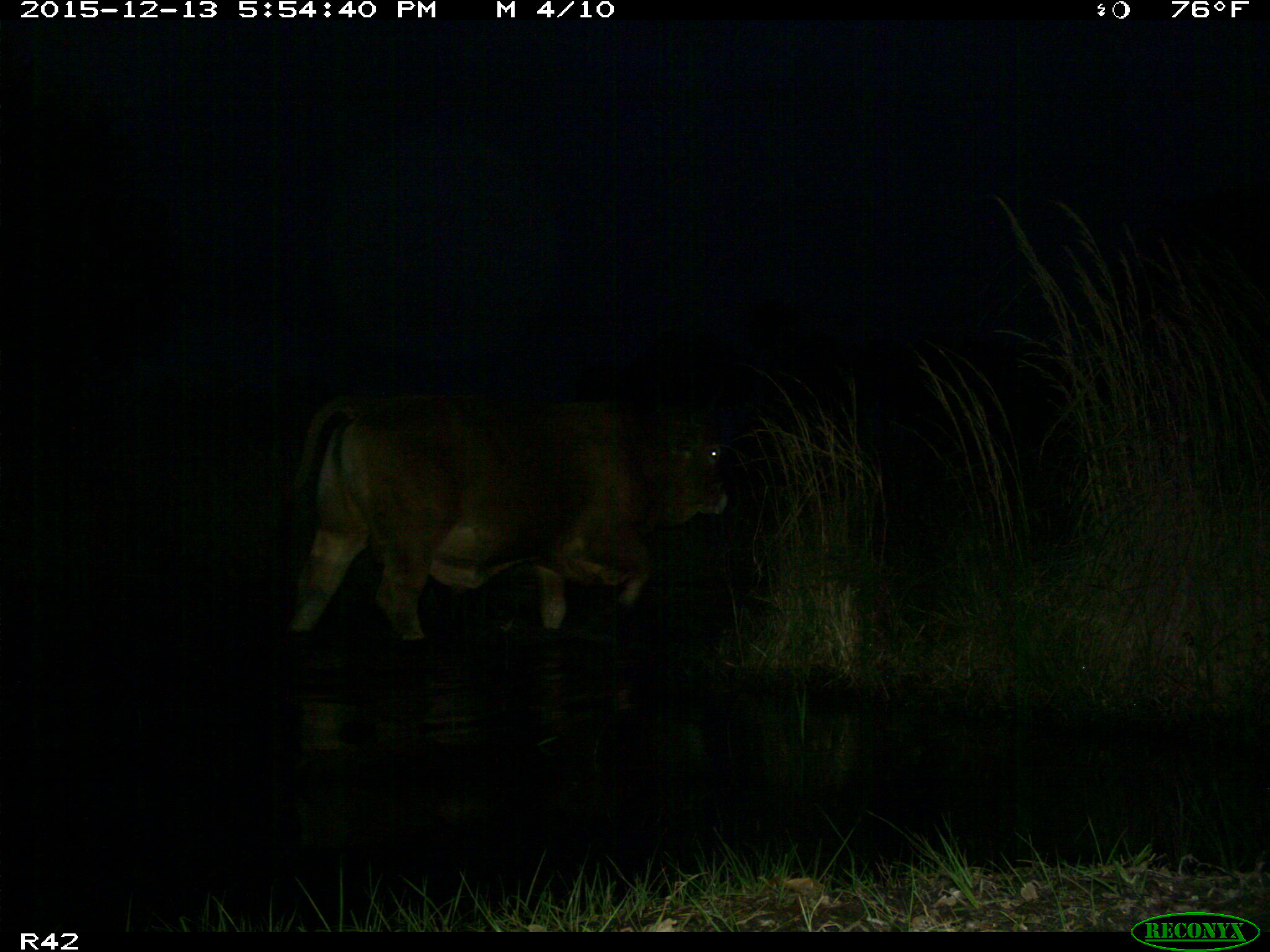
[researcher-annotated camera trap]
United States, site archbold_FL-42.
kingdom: Animalia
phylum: Chordata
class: Mammalia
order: Artiodactyla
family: Bovidae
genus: Bos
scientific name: Bos taurus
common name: domestic cow